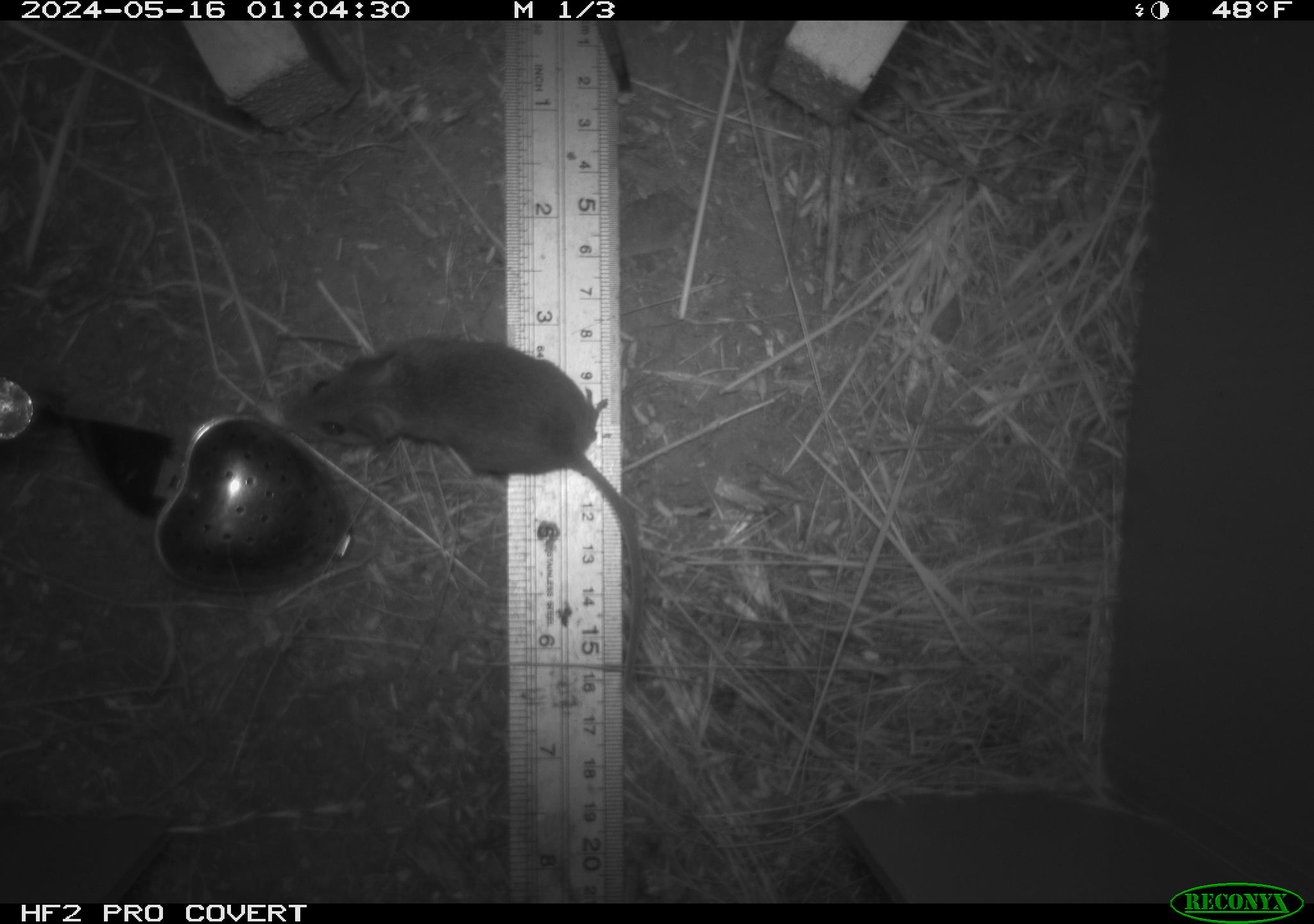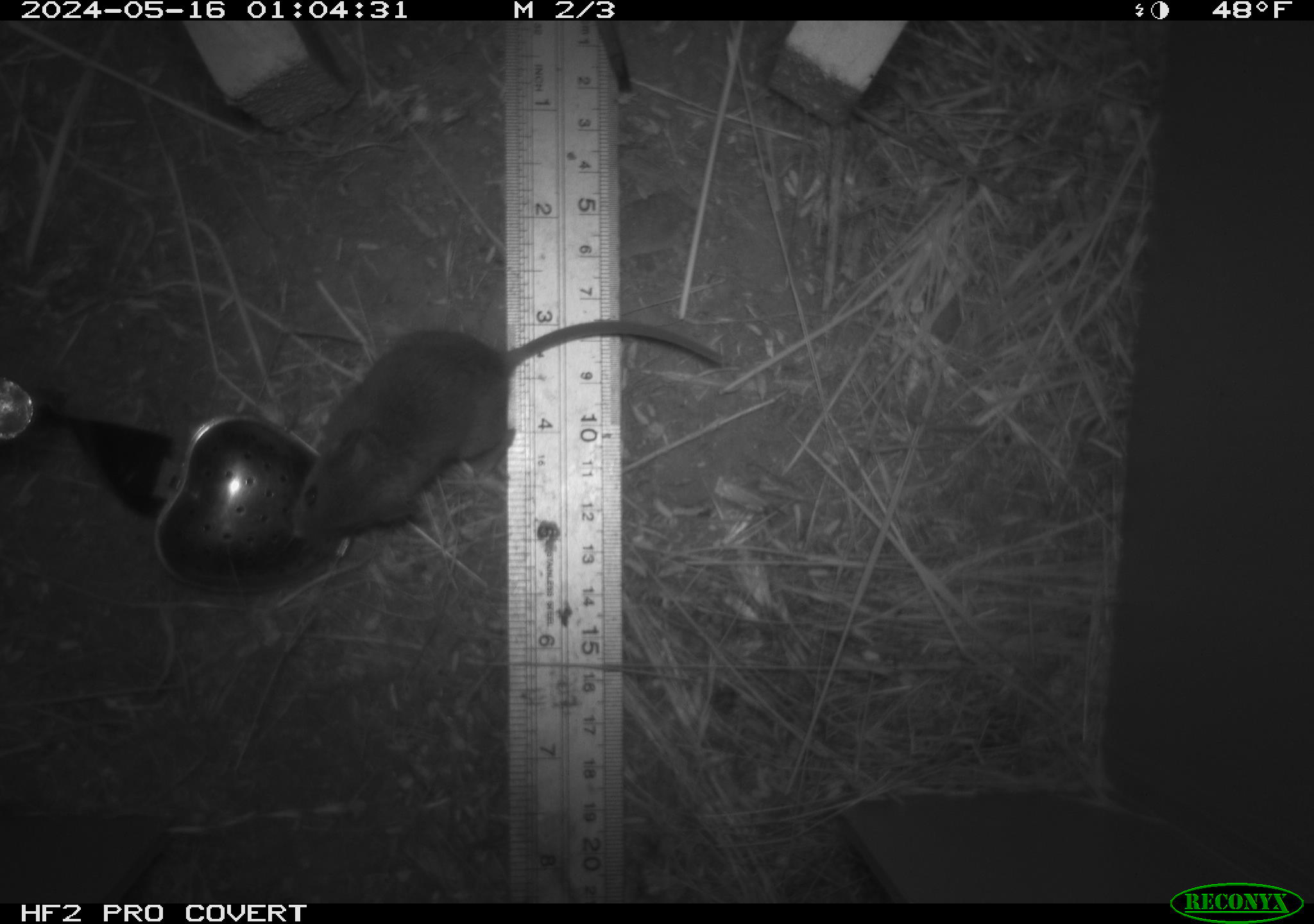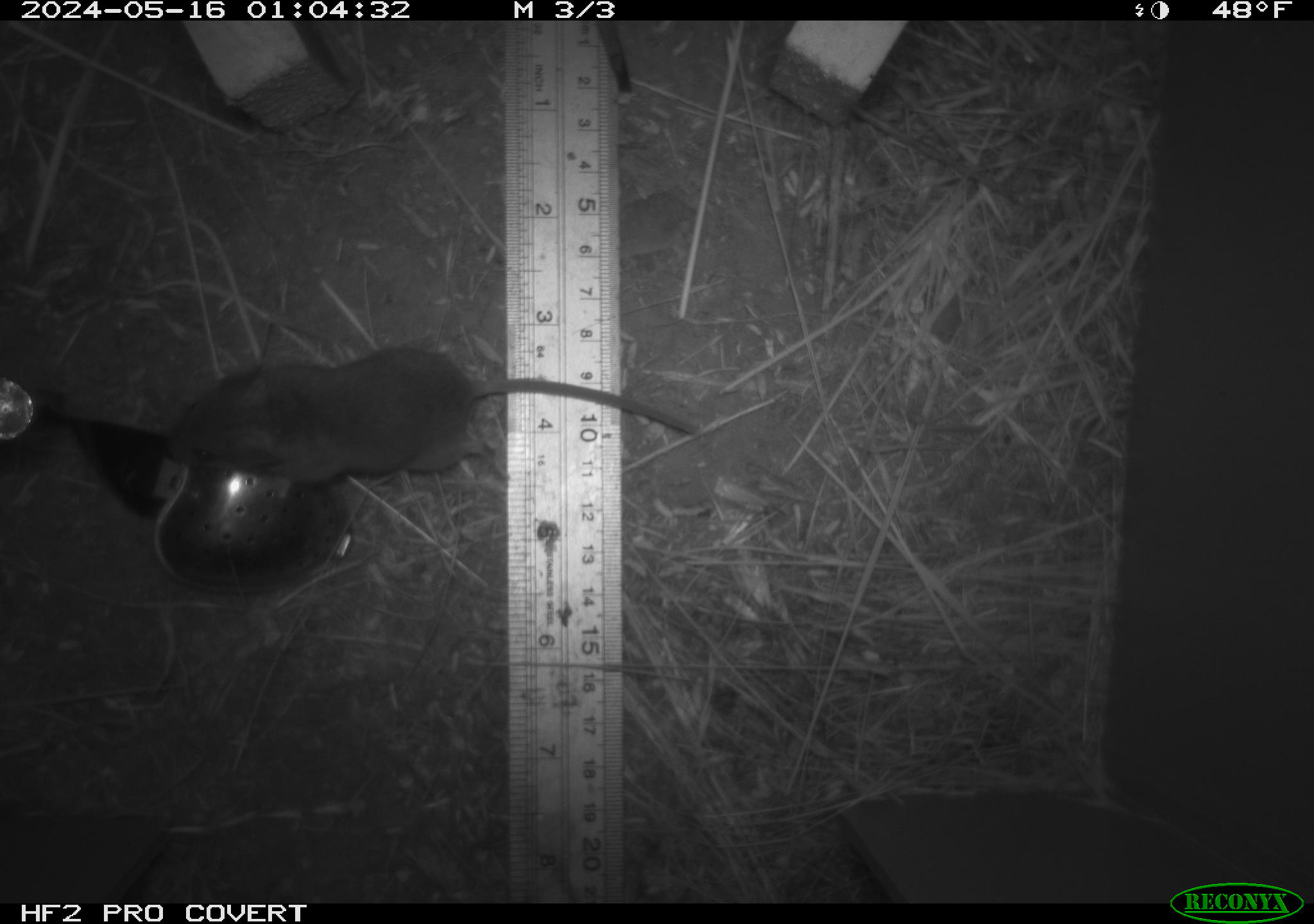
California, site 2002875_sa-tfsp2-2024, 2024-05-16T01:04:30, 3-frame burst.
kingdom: Animalia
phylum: Chordata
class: Mammalia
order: Rodentia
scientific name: Rodentia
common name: mouse species